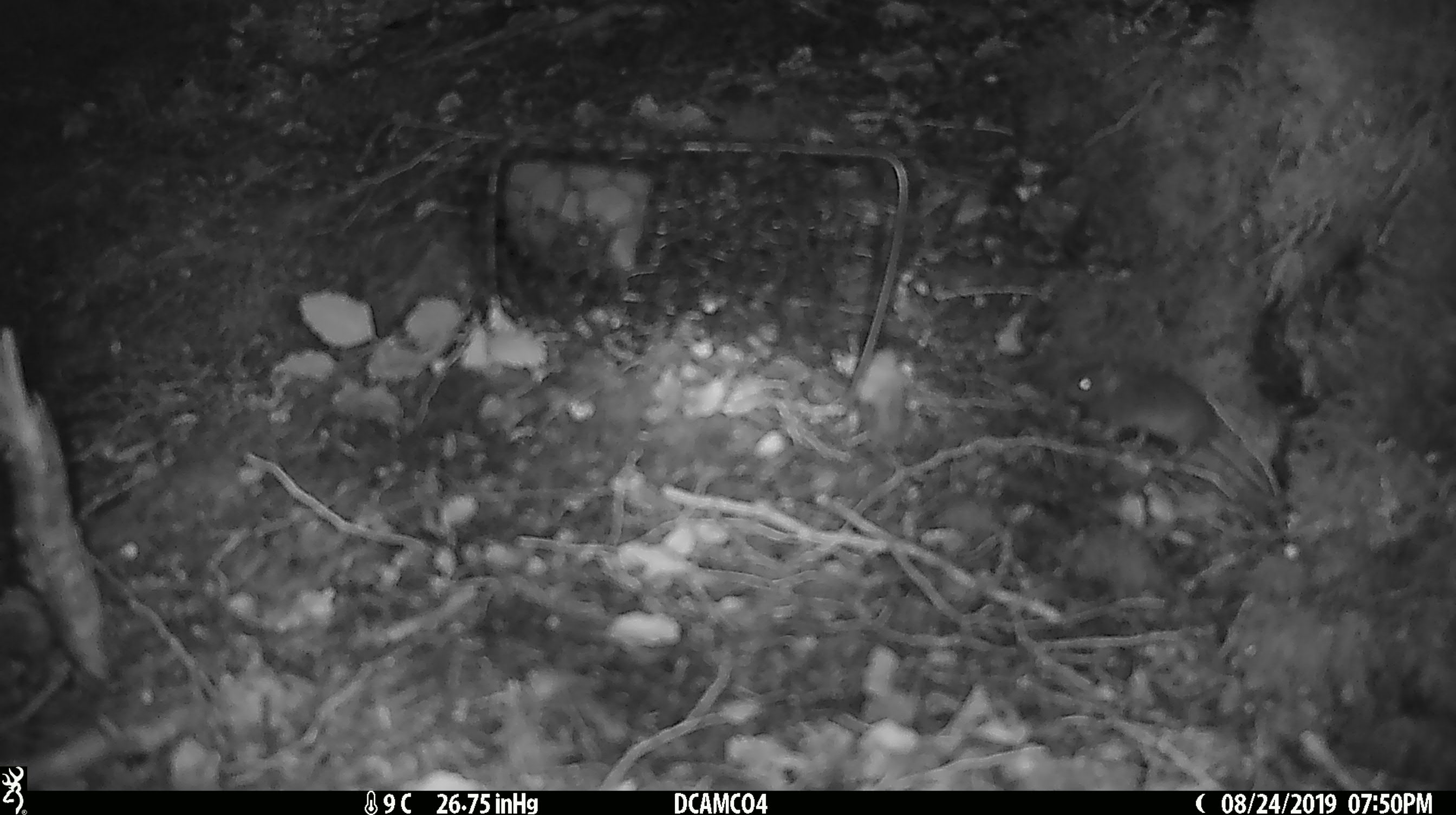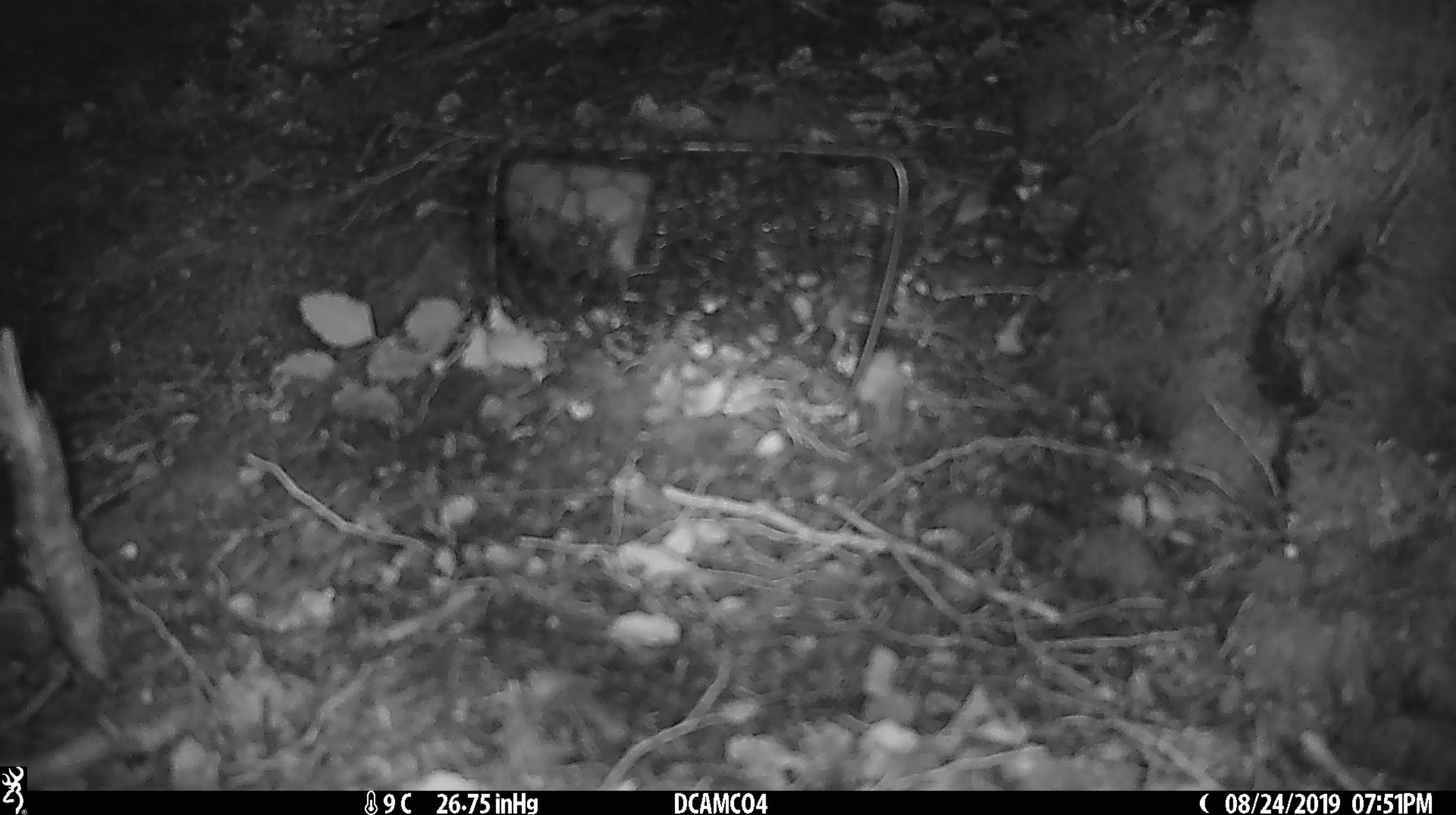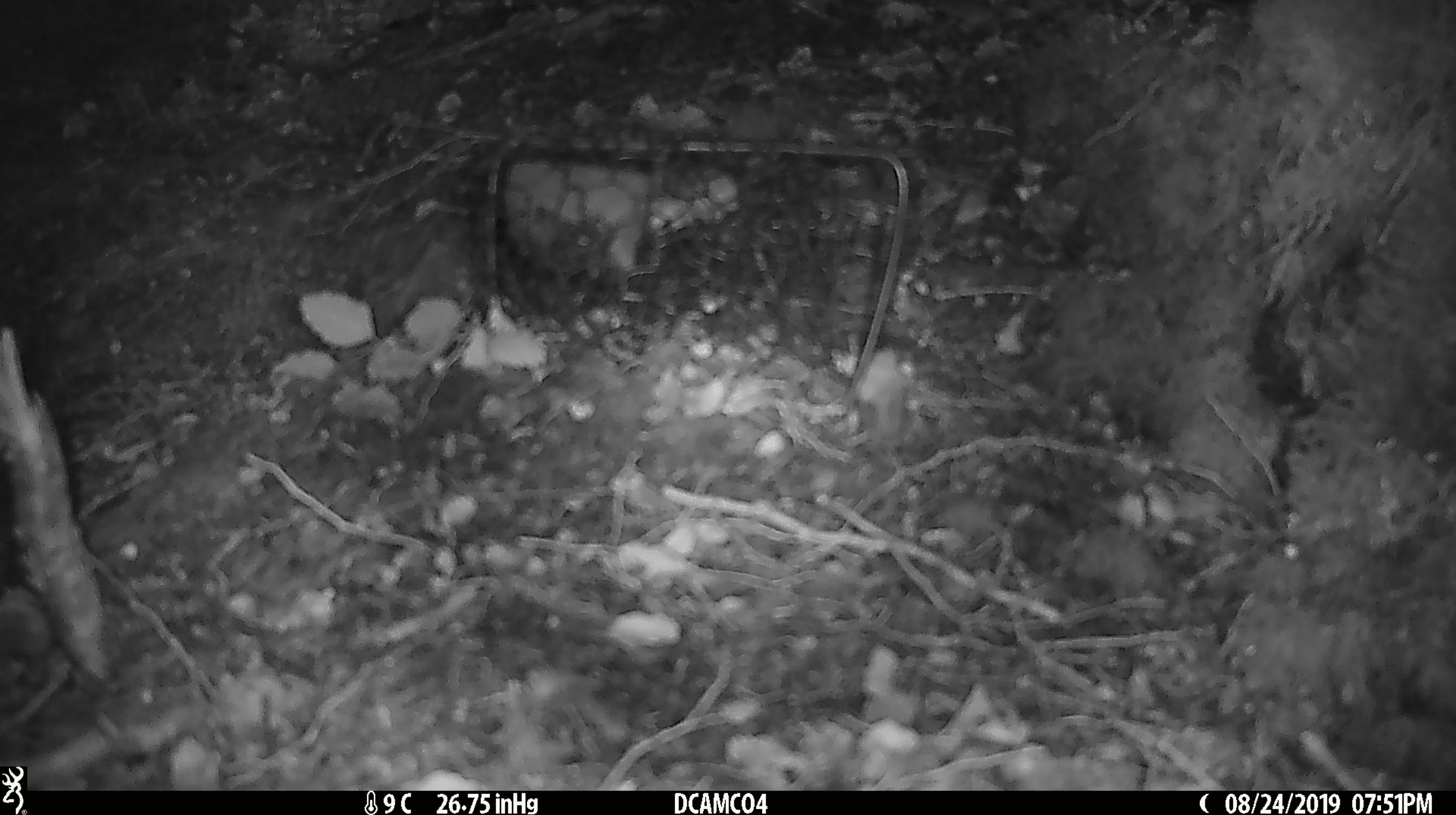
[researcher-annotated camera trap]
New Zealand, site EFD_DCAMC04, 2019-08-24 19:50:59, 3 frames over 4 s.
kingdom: Animalia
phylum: Chordata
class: Mammalia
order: Rodentia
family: Muridae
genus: Mus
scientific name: Mus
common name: mouse